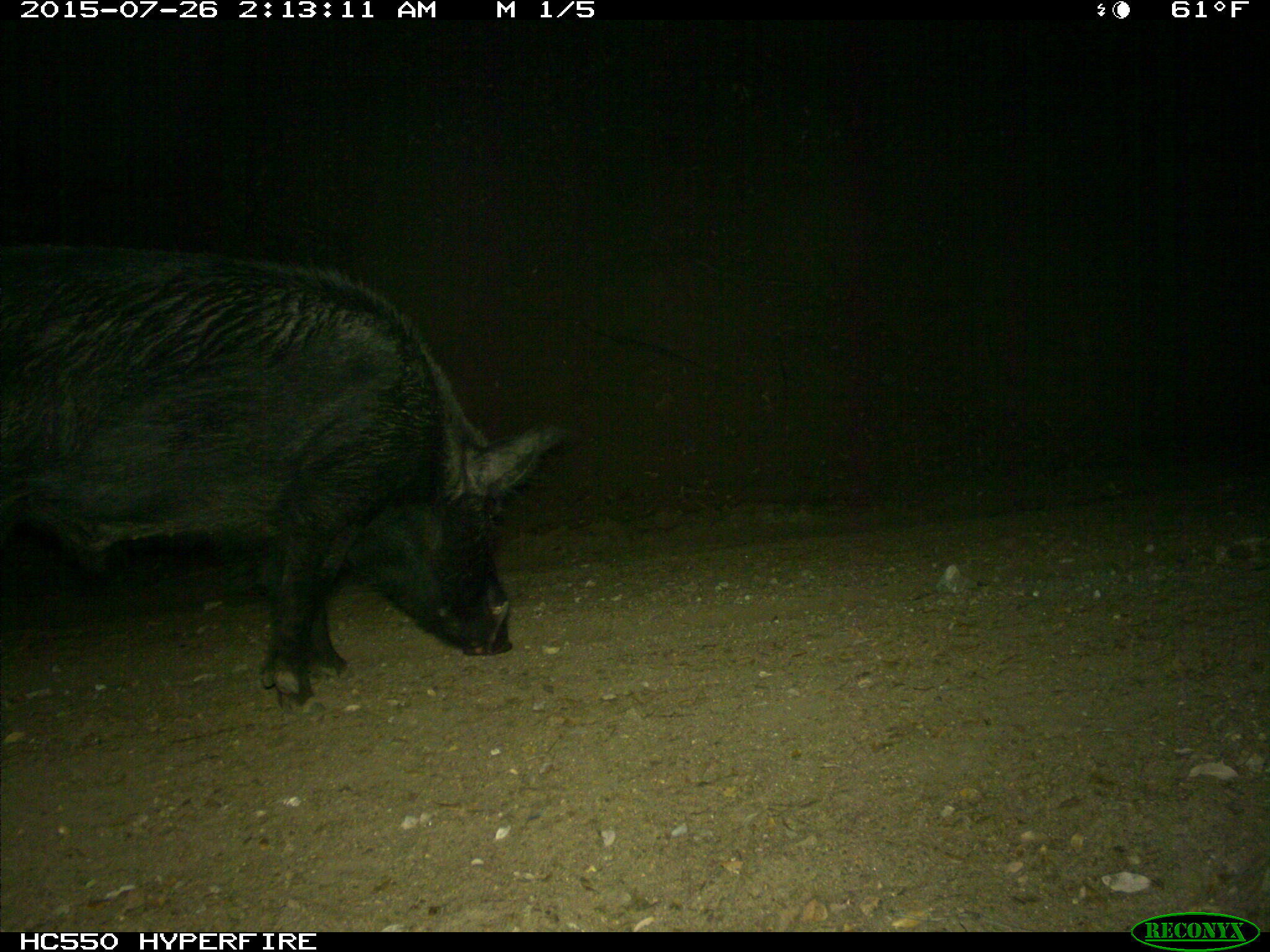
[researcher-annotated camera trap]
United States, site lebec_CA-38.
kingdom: Animalia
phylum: Chordata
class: Mammalia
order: Artiodactyla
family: Suidae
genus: Sus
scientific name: Sus scrofa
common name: wild boar